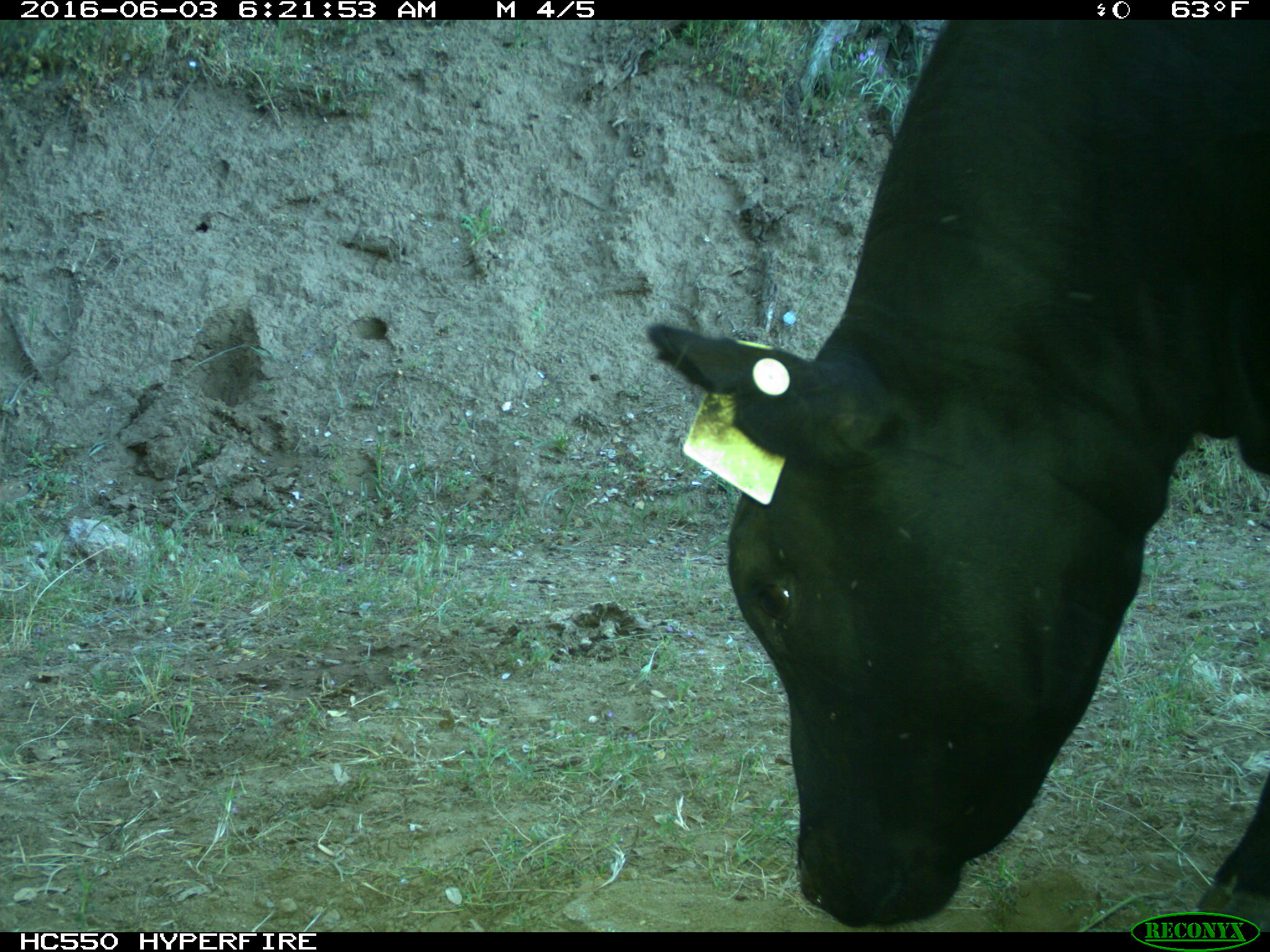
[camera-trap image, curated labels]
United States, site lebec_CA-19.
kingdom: Animalia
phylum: Chordata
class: Mammalia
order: Artiodactyla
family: Bovidae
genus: Bos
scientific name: Bos taurus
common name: domestic cow